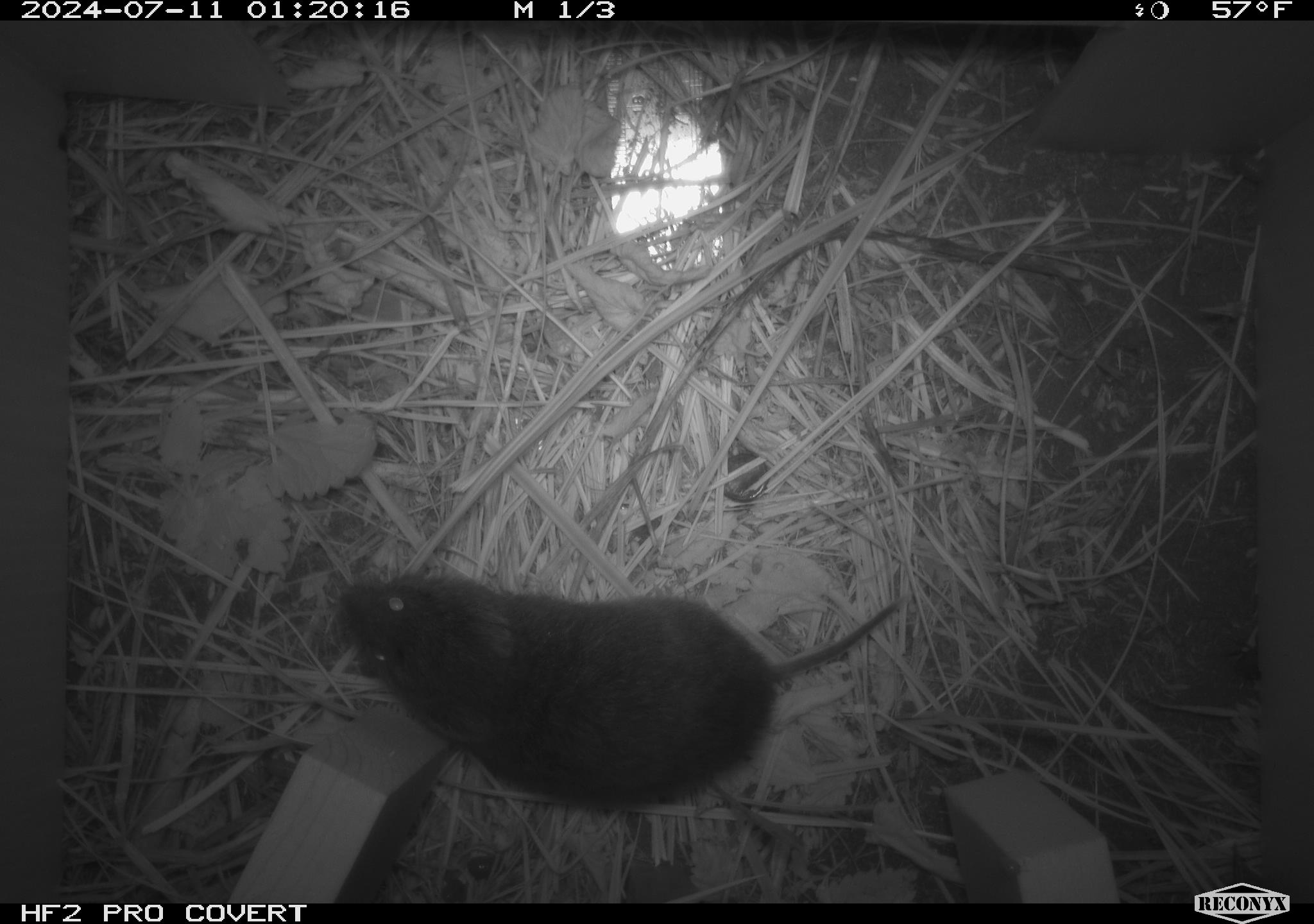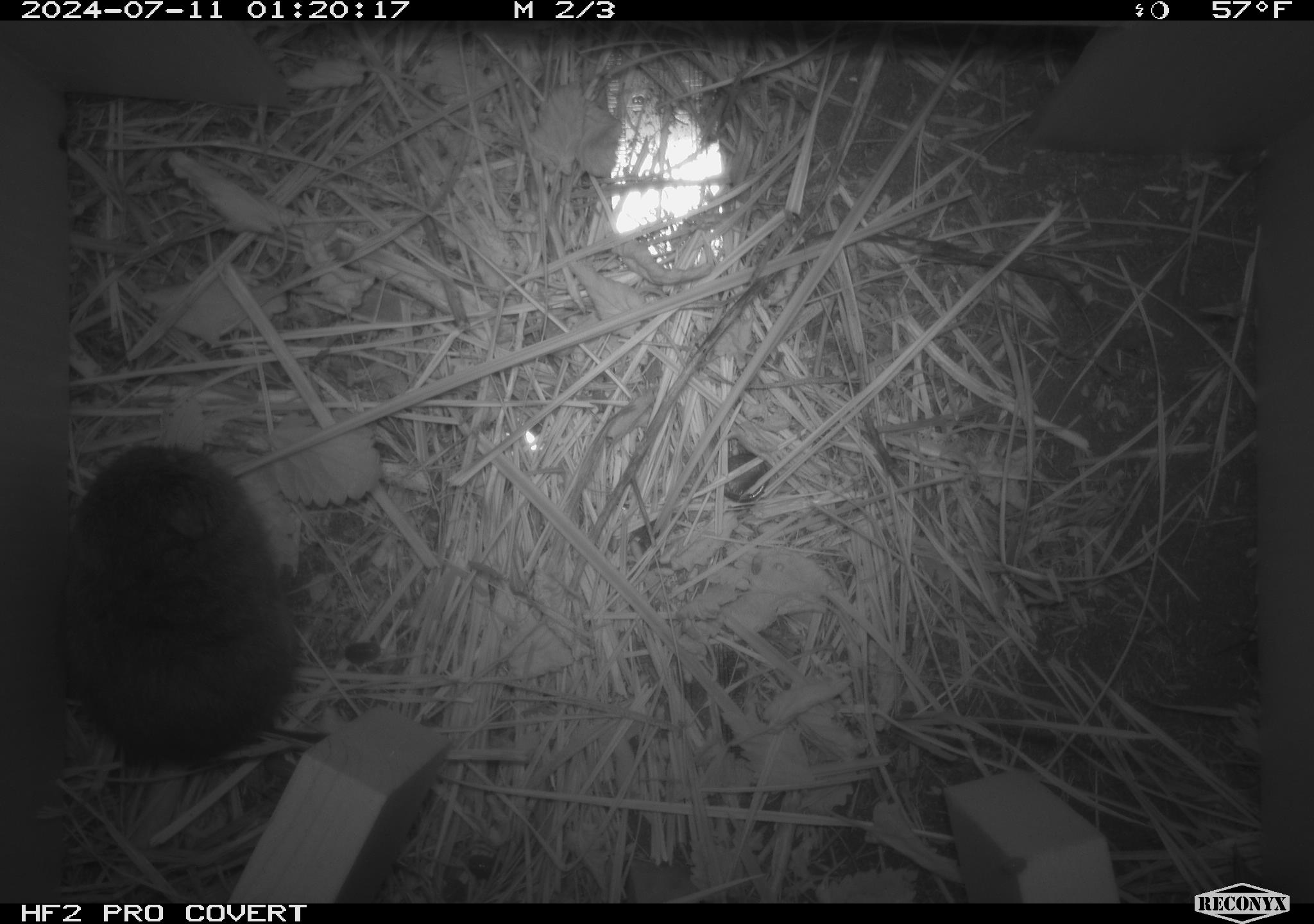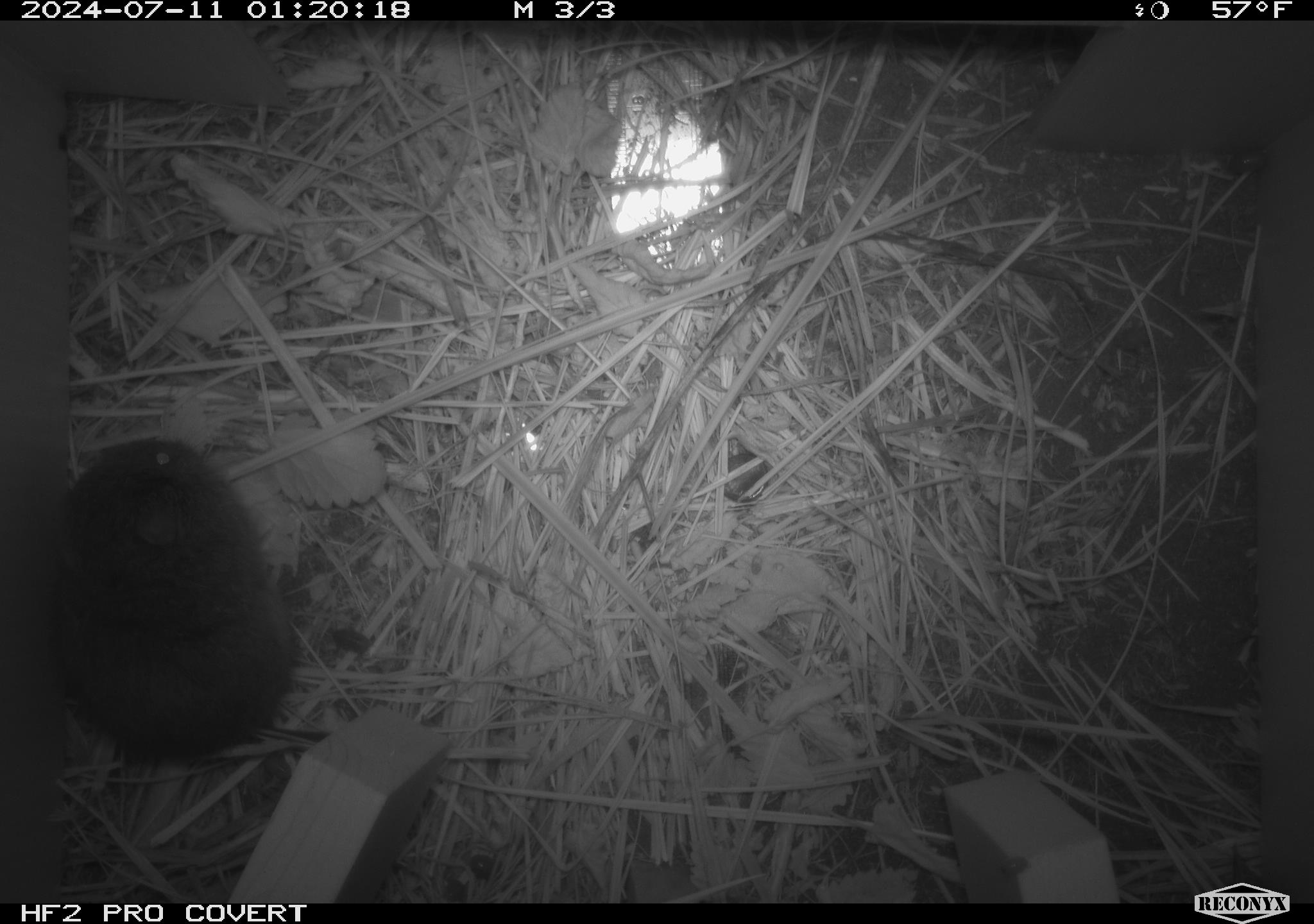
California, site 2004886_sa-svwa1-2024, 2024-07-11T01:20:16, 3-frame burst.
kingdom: Animalia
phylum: Chordata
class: Mammalia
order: Rodentia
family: Cricetidae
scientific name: Arvicolinae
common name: voles, lemmings, and muskrats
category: arvicolinae subfamily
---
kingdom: Animalia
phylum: Arthropoda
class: Insecta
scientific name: Insecta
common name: insect